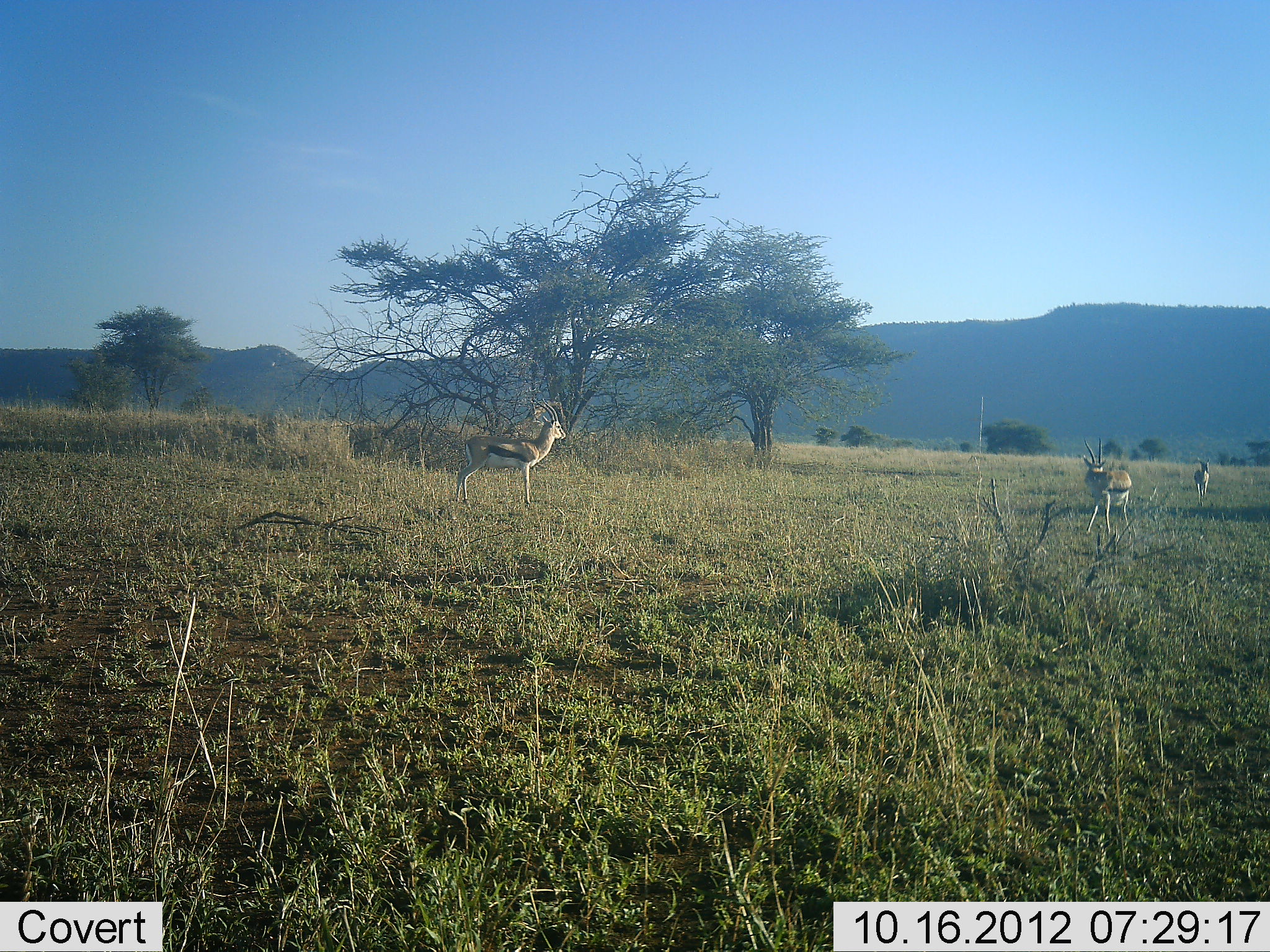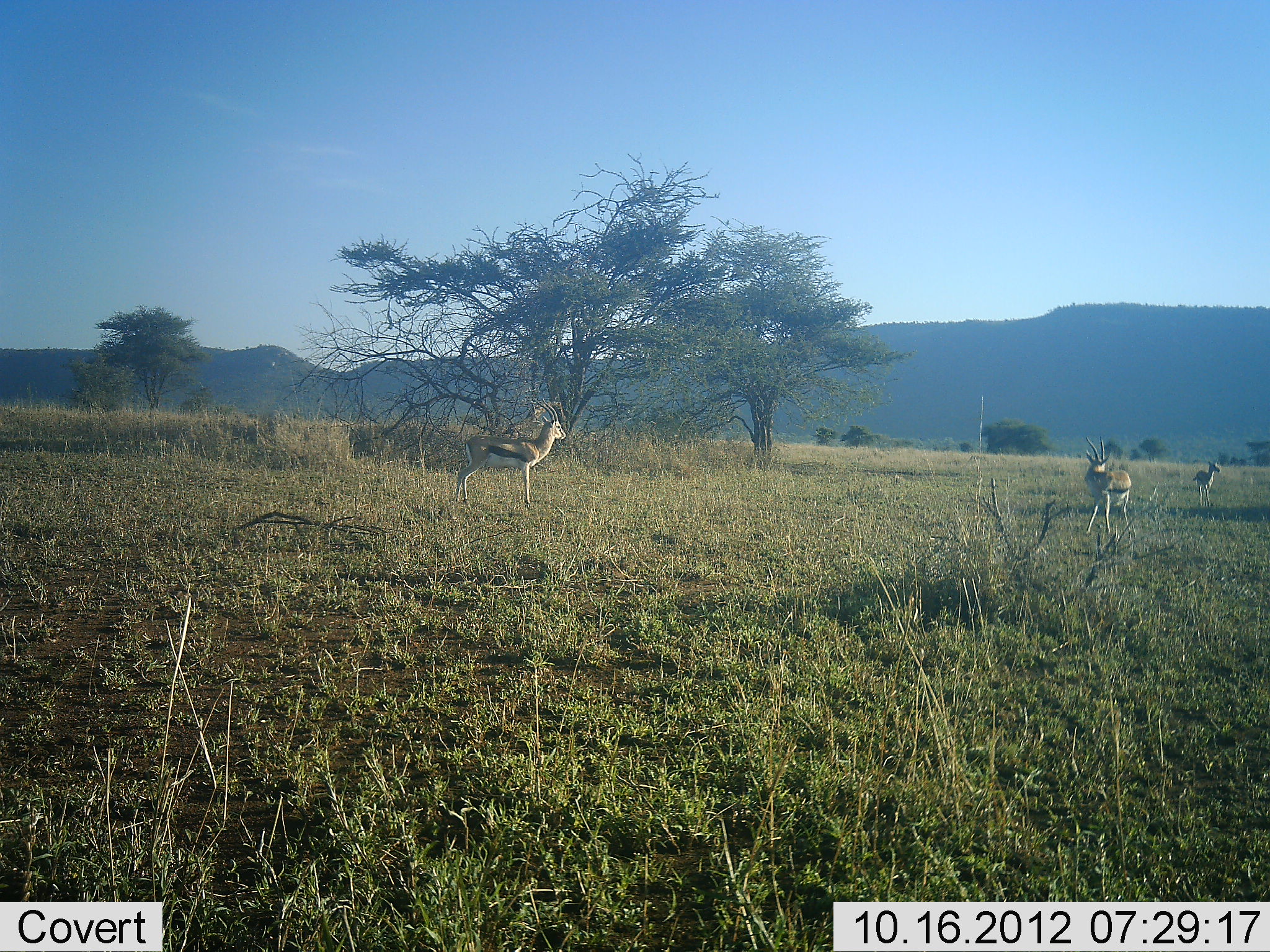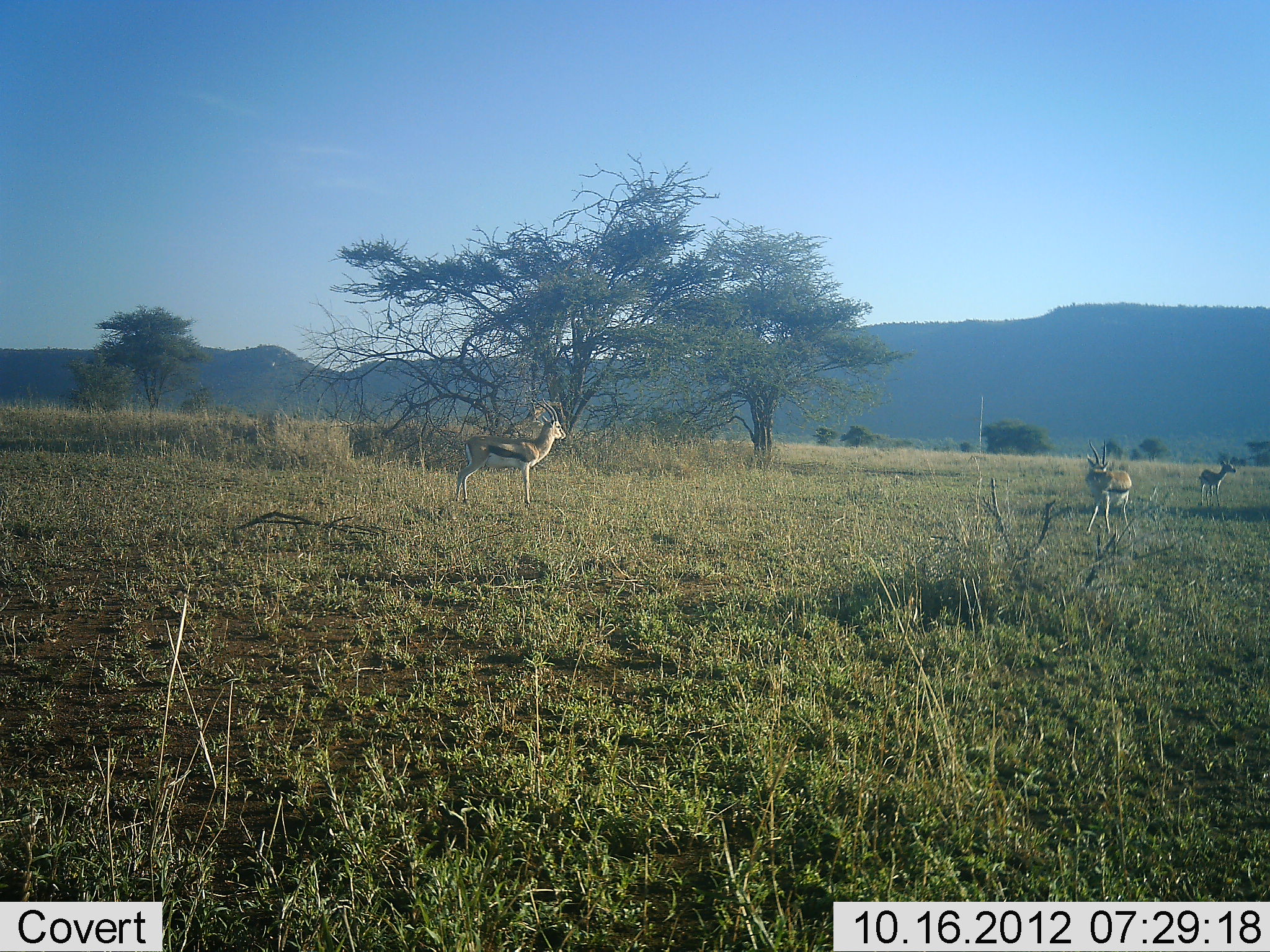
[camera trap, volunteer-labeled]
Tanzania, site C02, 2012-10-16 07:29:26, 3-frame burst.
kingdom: Animalia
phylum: Chordata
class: Mammalia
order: Artiodactyla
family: Bovidae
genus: Eudorcas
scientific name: Eudorcas thomsonii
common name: thomson's gazelle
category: gazellethomsons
Gazellethomsons (thomson's gazelle) (Eudorcas thomsonii), count 3. Behavior (volunteer vote fractions): standing 80%, resting 0%, moving 40%, interacting 0%. Young present (vote fraction): 0%. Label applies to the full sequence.